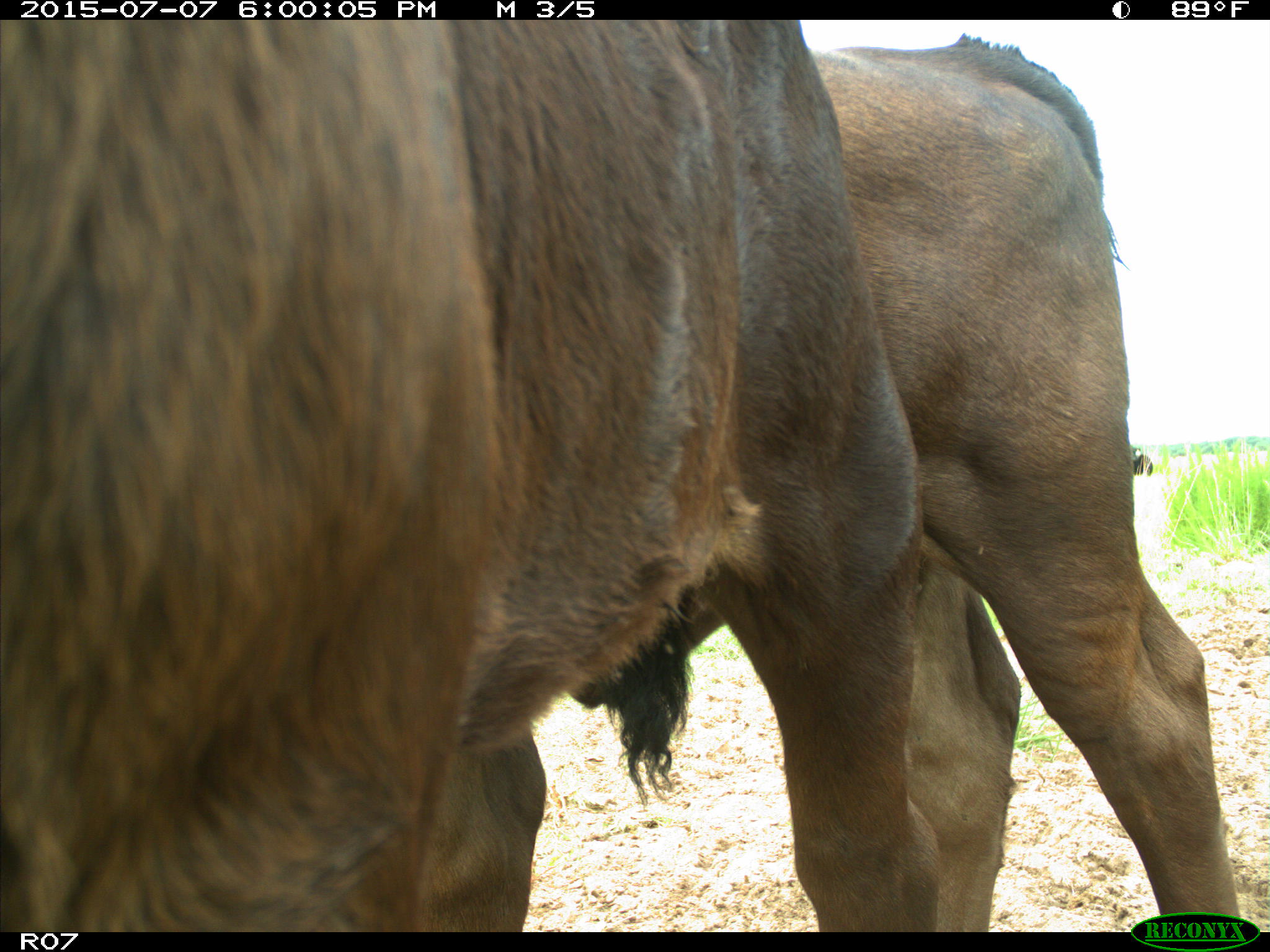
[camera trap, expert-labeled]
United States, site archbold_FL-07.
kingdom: Animalia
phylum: Chordata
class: Mammalia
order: Artiodactyla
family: Bovidae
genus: Bos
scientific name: Bos taurus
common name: domestic cow